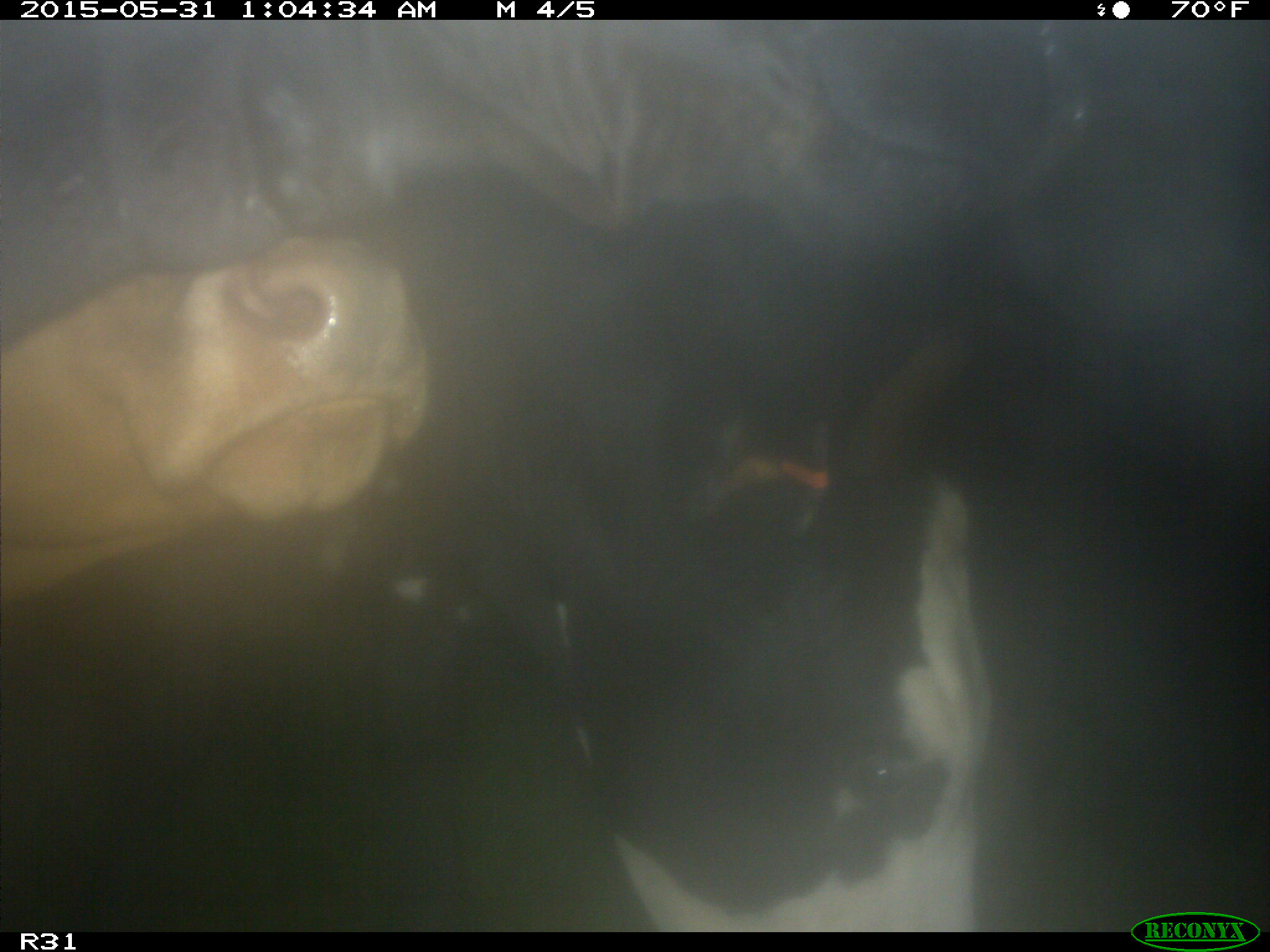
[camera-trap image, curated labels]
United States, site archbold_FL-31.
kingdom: Animalia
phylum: Chordata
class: Mammalia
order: Artiodactyla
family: Bovidae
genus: Bos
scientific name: Bos taurus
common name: domestic cow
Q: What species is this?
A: Bos taurus (domestic cow).